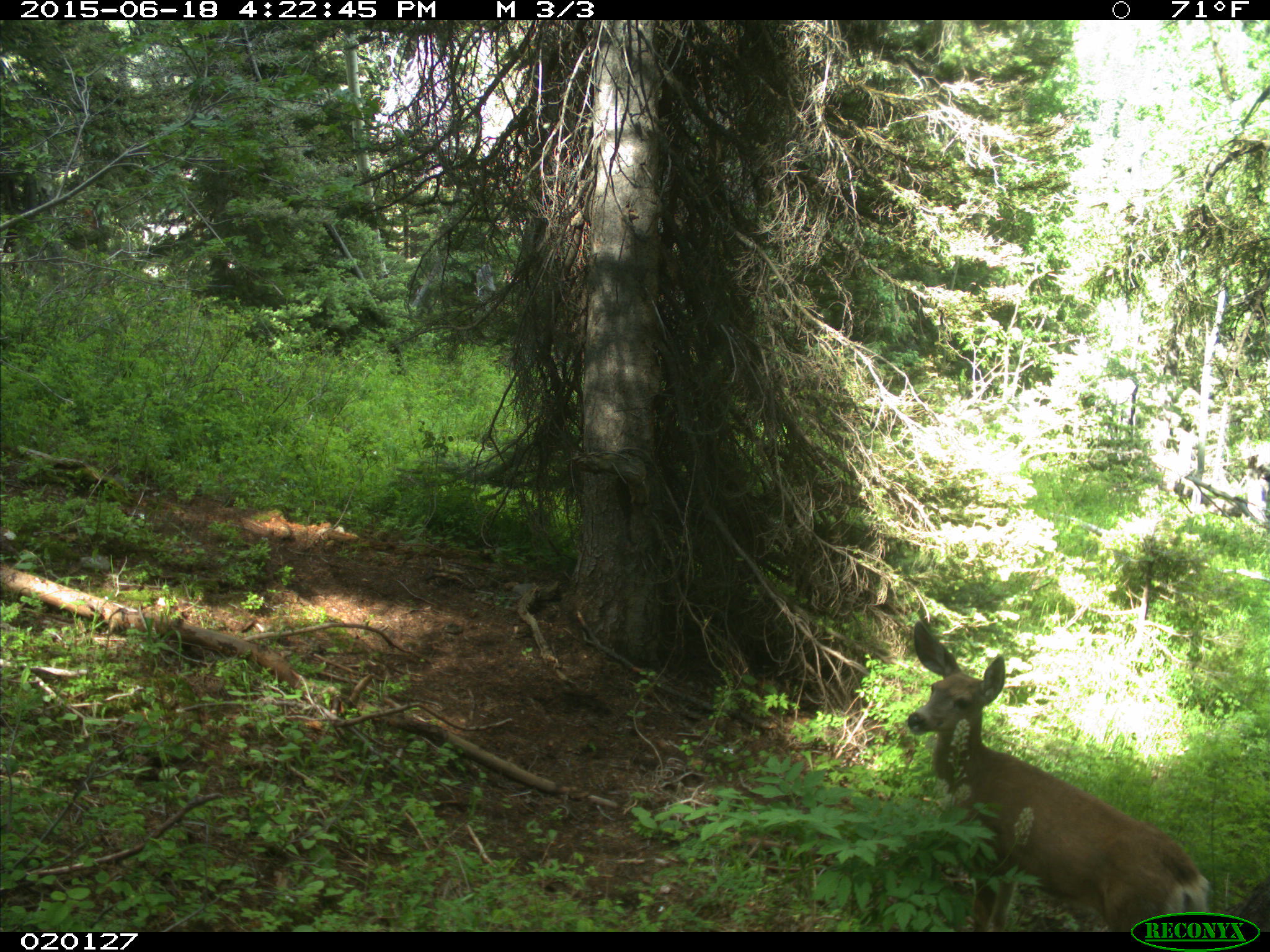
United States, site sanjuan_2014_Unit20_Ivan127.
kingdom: Animalia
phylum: Chordata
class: Mammalia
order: Artiodactyla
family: Cervidae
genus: Odocoileus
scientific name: Odocoileus hemionus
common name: mule deer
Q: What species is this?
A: Odocoileus hemionus (mule deer).